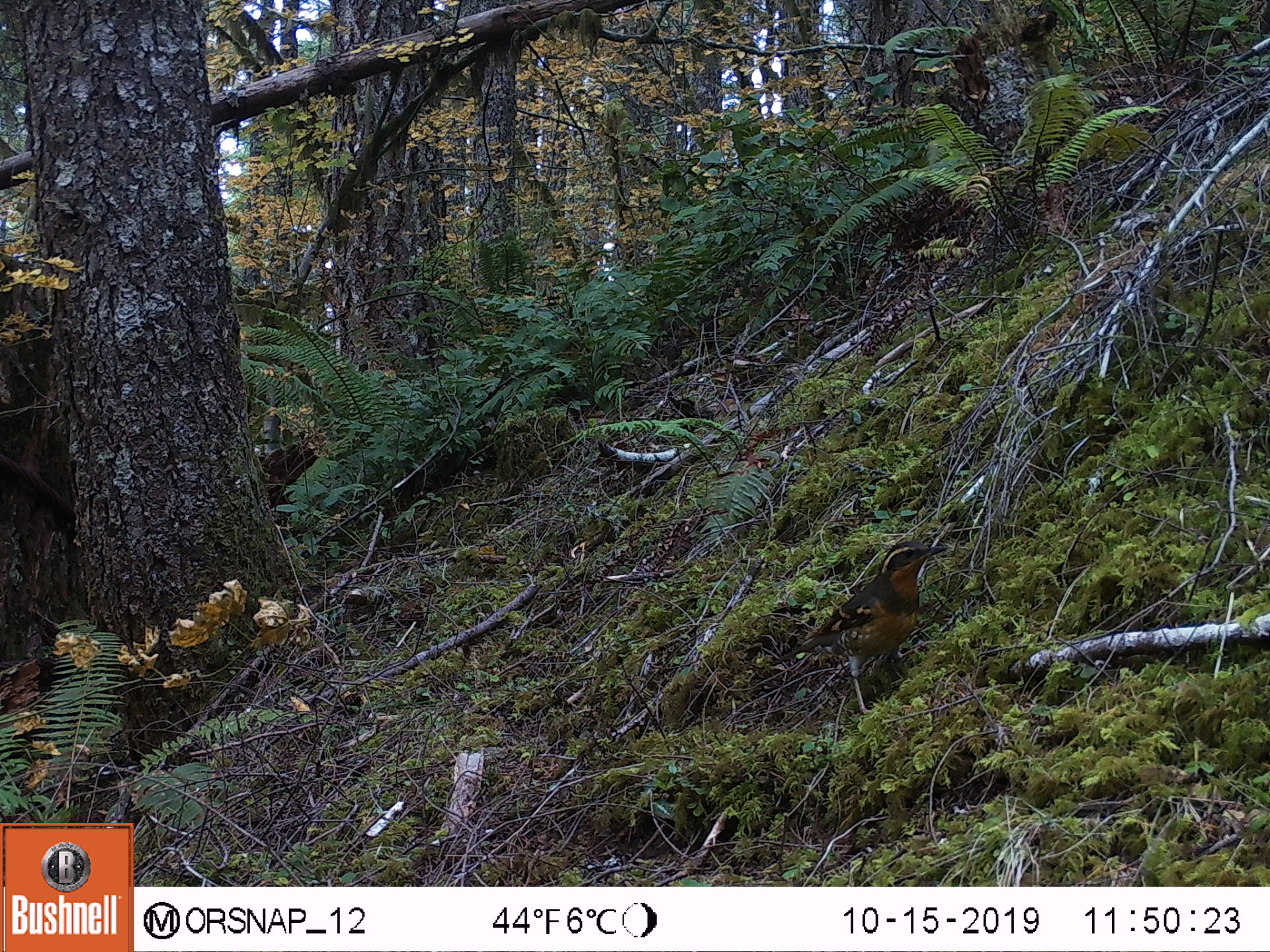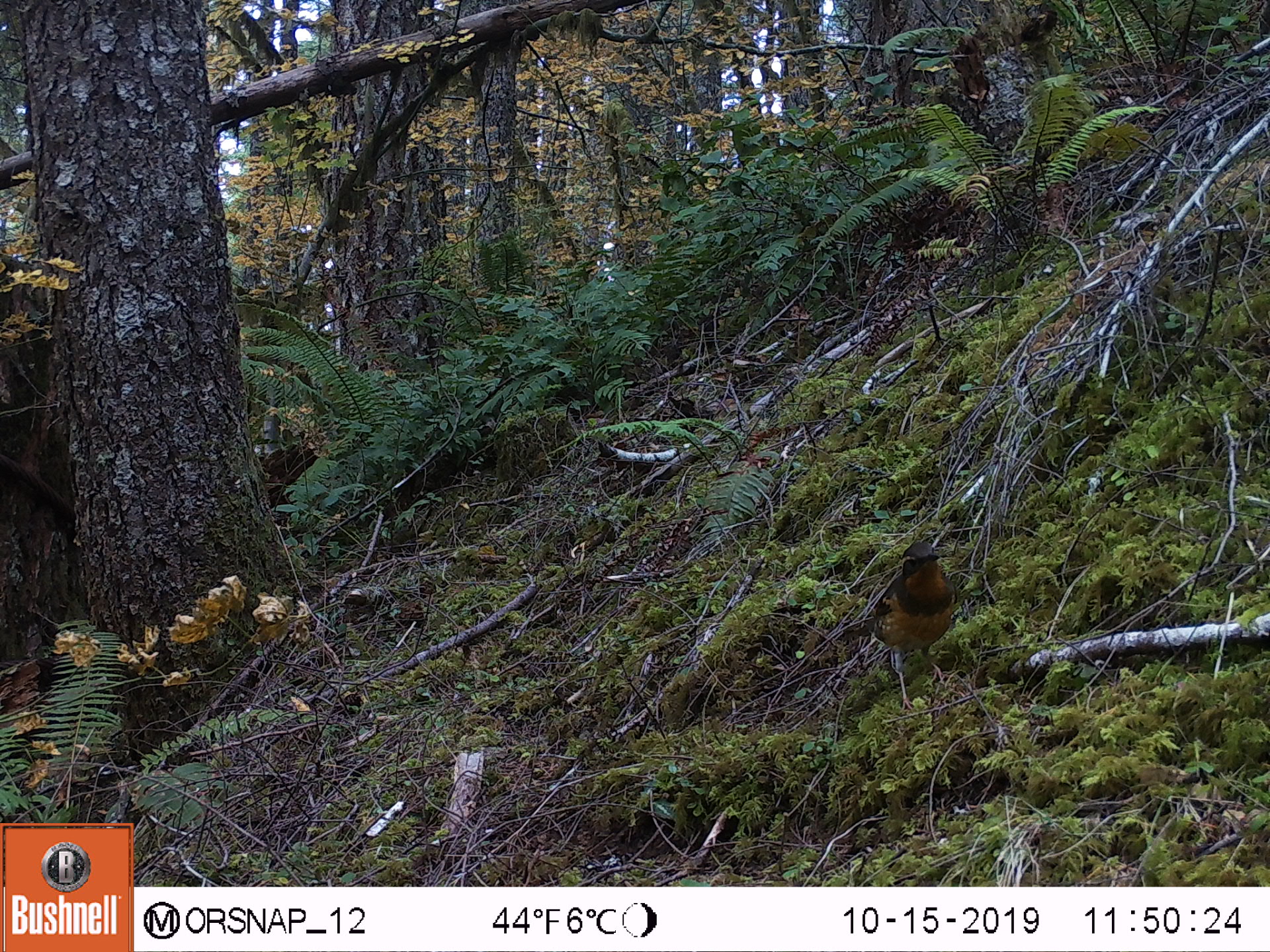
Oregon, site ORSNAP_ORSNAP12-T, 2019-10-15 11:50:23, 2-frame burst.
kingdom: Animalia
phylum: Chordata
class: Aves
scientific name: Aves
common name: bird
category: other bird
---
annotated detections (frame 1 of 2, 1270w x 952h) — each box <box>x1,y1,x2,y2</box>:
other bird: <box>778,526,947,731</box>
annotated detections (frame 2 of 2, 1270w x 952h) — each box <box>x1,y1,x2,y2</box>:
other bird: <box>802,501,982,732</box>